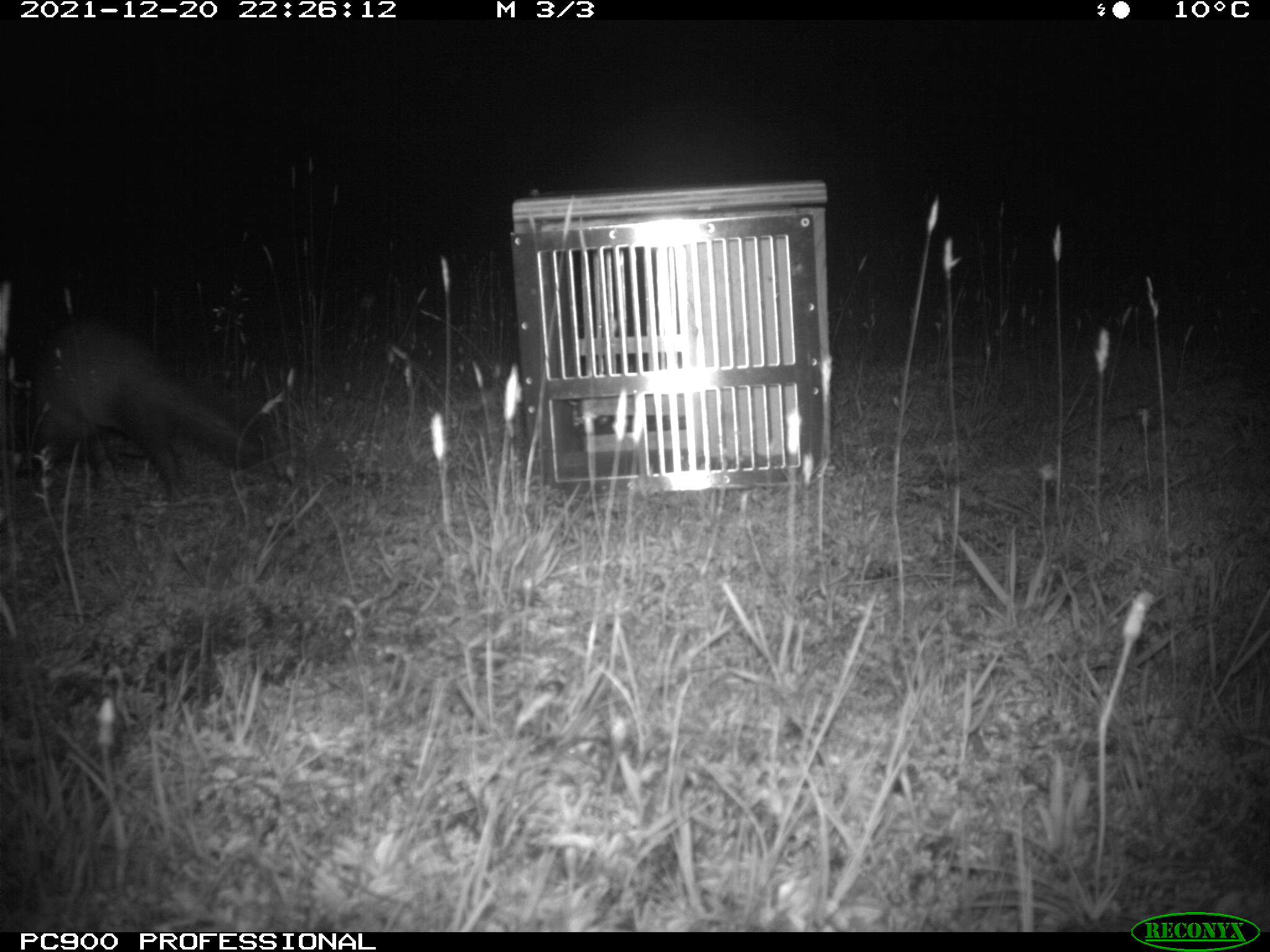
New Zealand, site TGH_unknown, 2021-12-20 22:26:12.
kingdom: Animalia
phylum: Chordata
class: Mammalia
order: Carnivora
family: Mustelidae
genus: Mustela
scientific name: Mustela furo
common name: ferret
Ferret (Mustela furo).